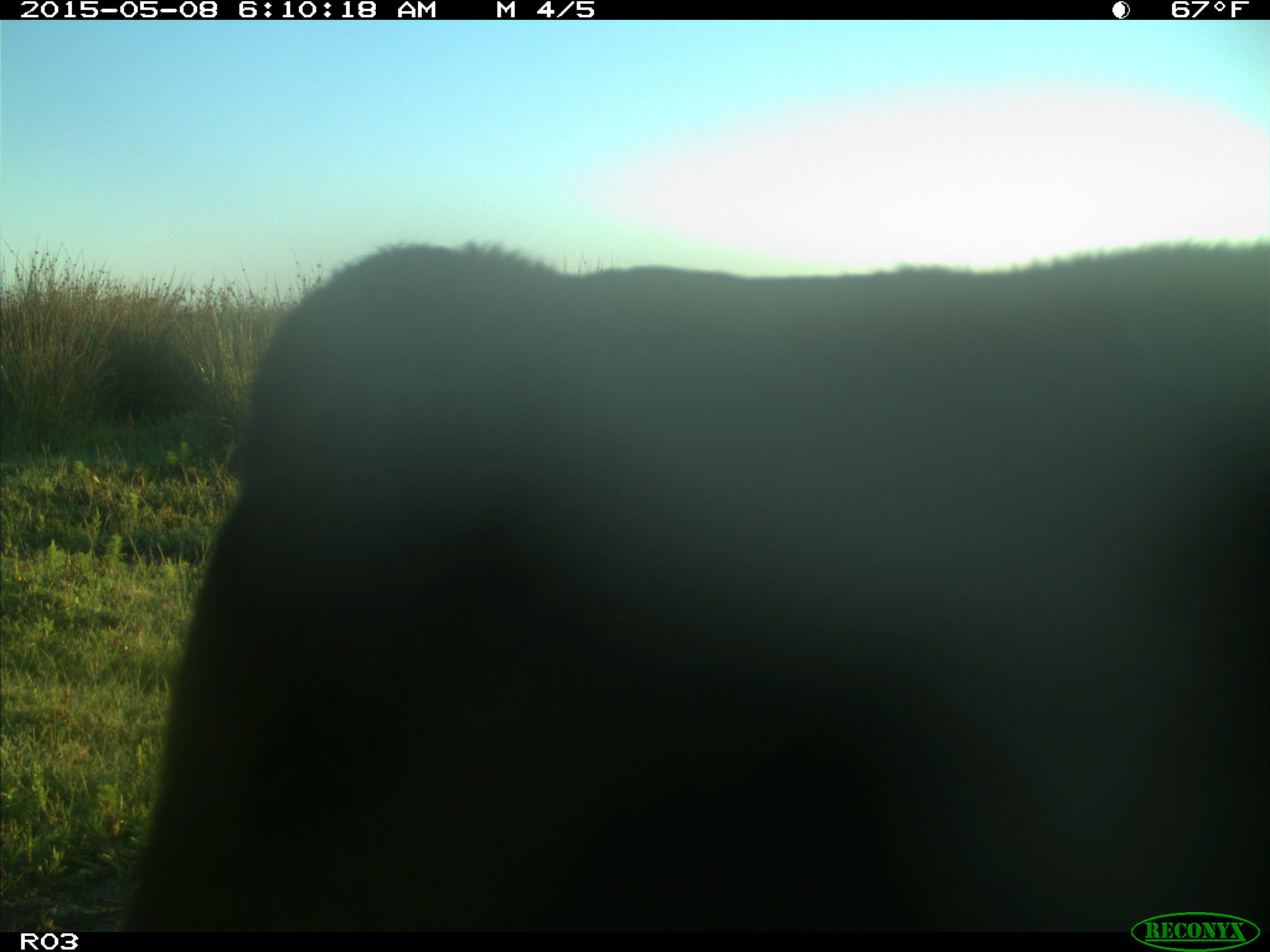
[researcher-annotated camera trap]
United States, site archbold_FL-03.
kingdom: Animalia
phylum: Chordata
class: Mammalia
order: Artiodactyla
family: Bovidae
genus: Bos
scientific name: Bos taurus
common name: domestic cow